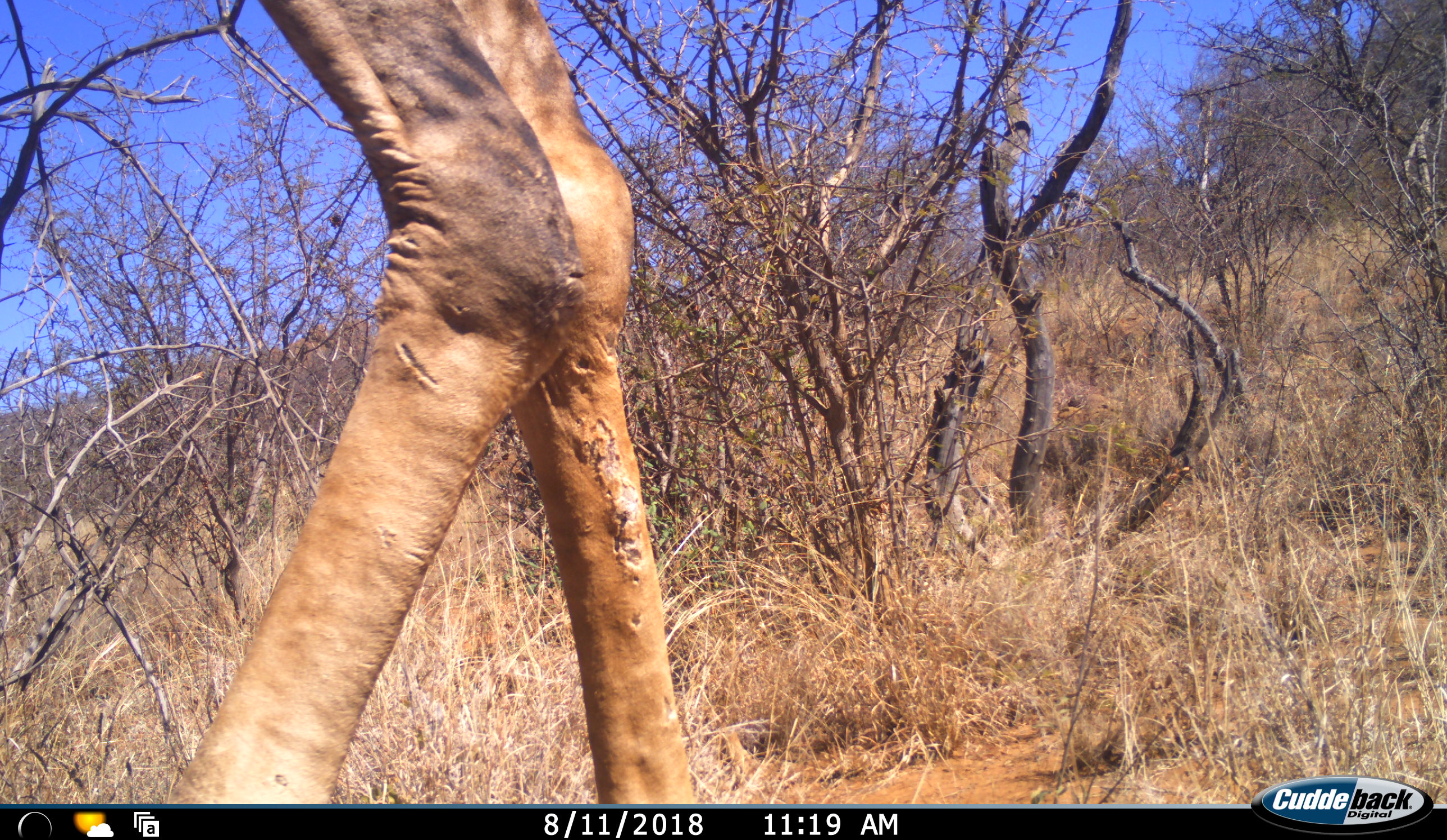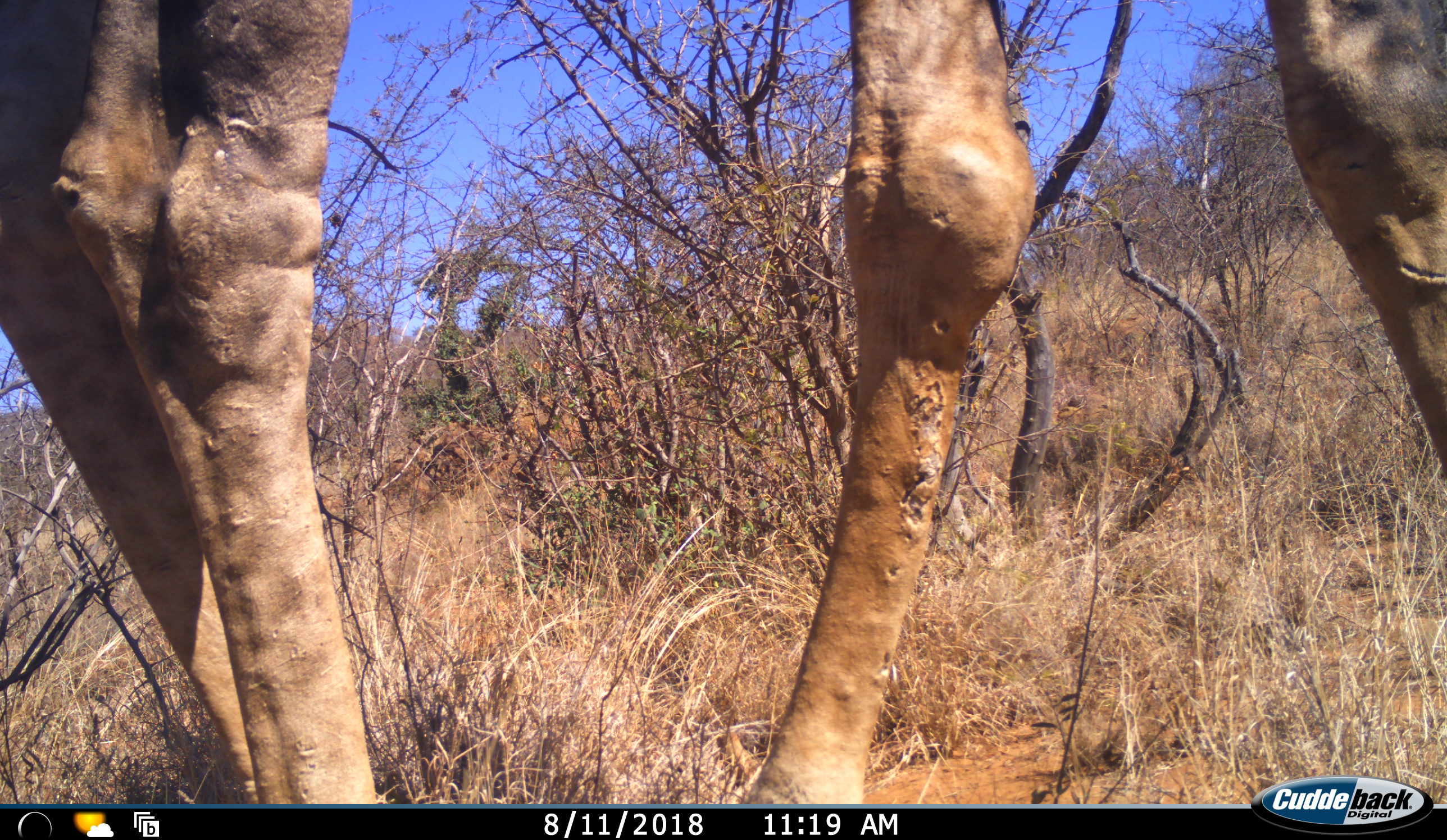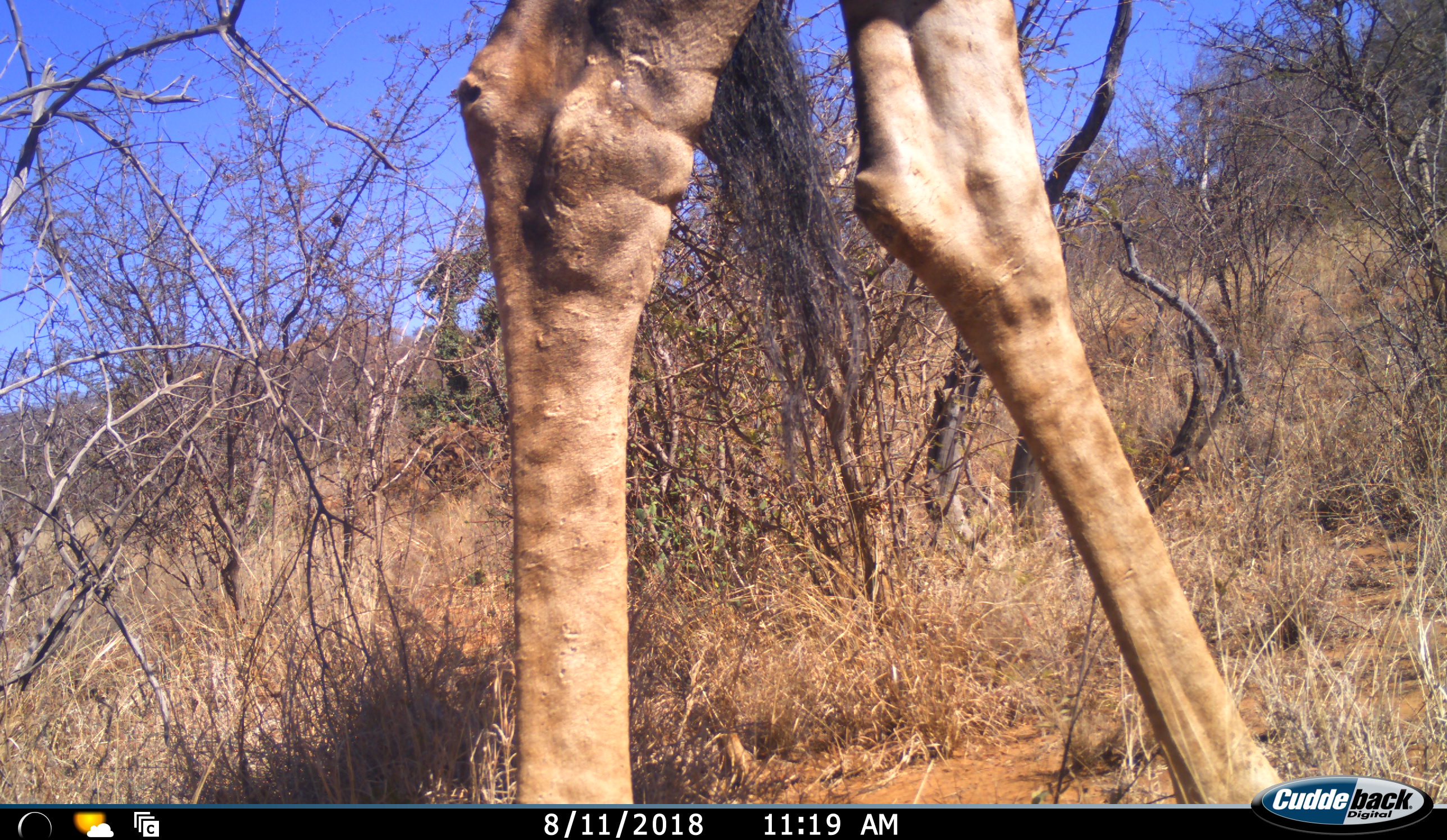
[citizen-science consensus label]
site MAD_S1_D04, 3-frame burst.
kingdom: Animalia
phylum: Chordata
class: Mammalia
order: Artiodactyla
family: Giraffidae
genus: Giraffa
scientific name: Giraffa camelopardalis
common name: giraffe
Giraffe (Giraffa camelopardalis), count 1. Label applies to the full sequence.